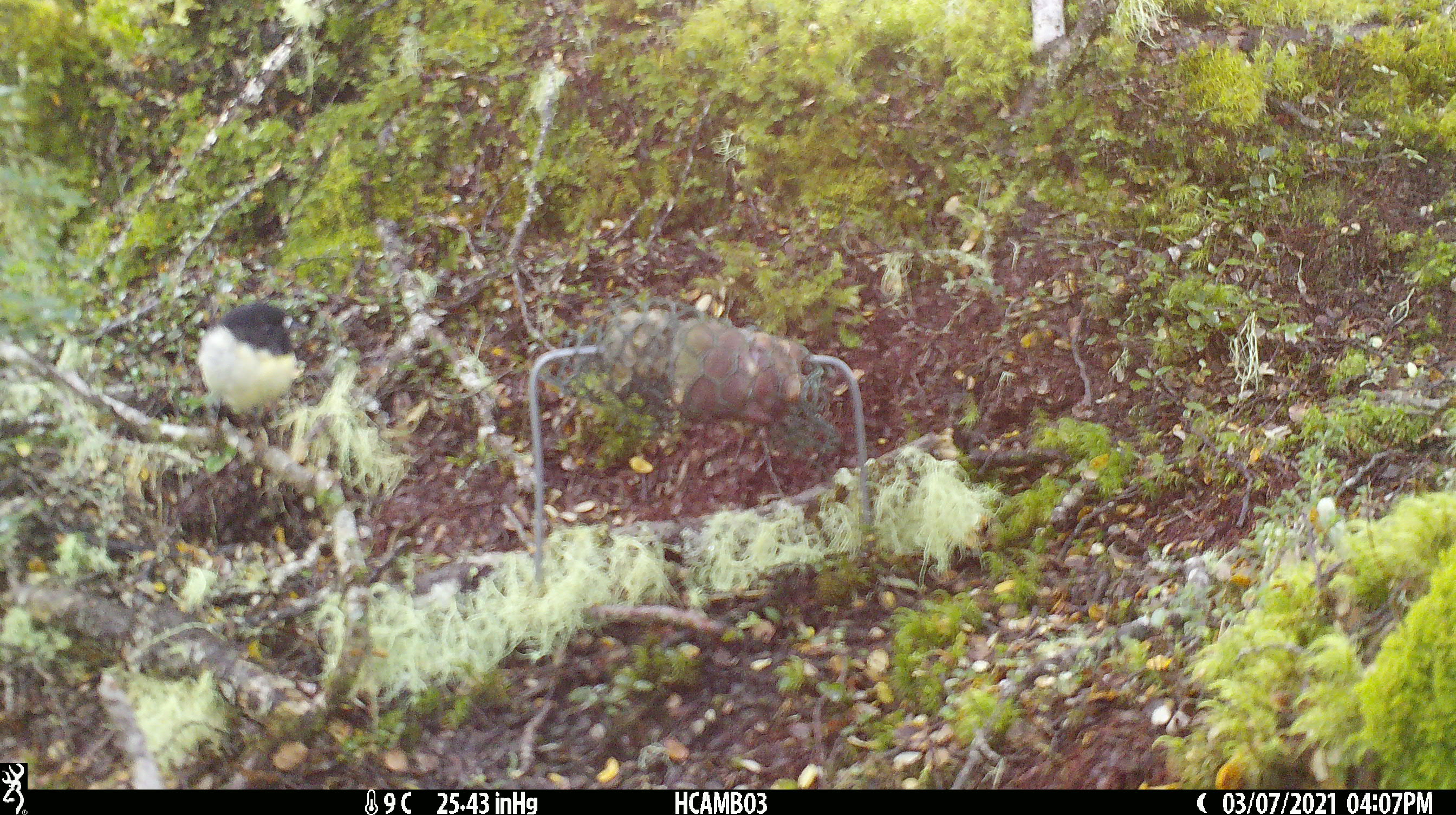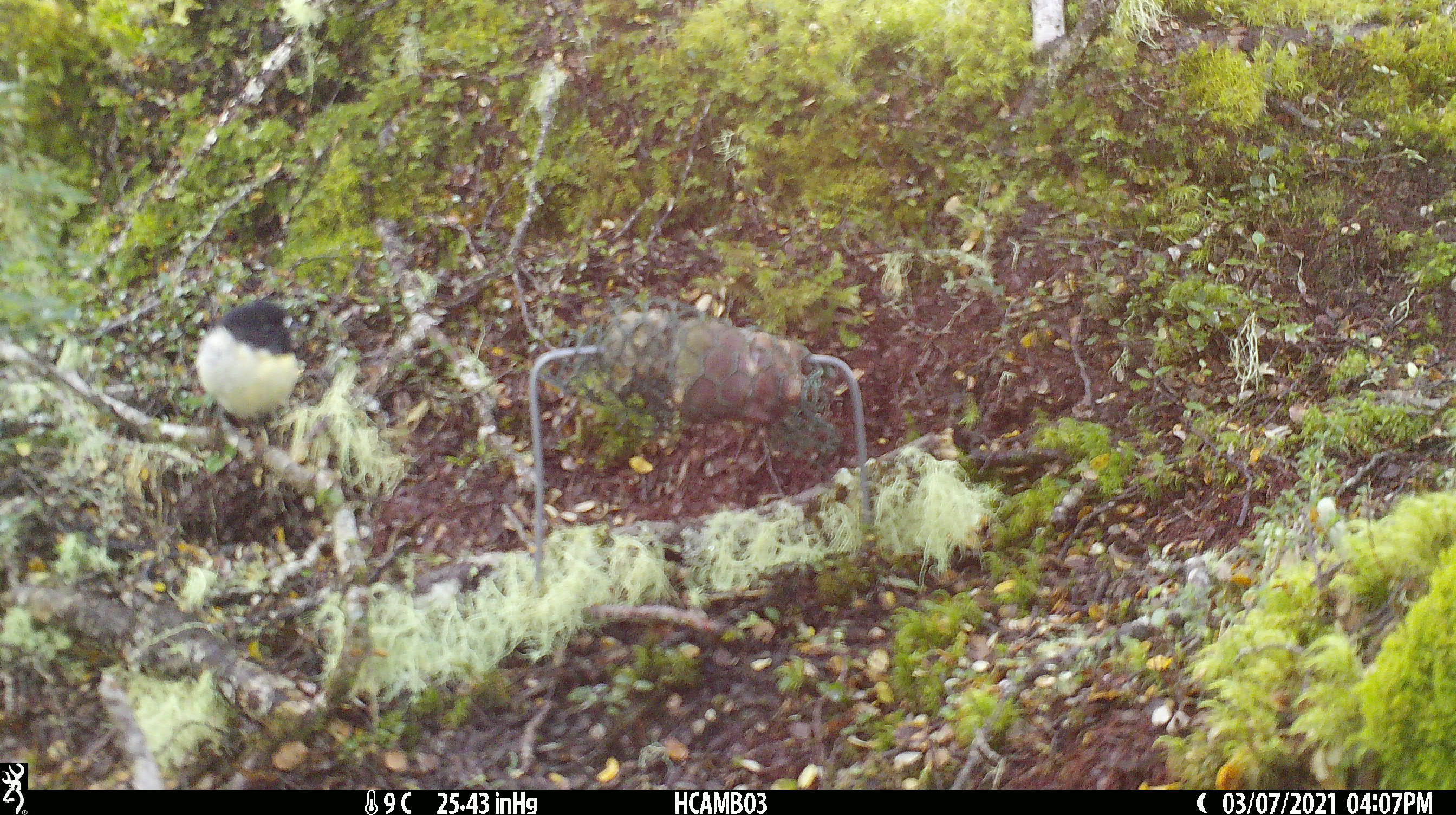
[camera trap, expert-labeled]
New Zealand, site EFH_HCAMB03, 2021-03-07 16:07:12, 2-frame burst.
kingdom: Animalia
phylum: Chordata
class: Aves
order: Passeriformes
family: Petroicidae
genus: Petroica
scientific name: Petroica macrocephala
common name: tomtit